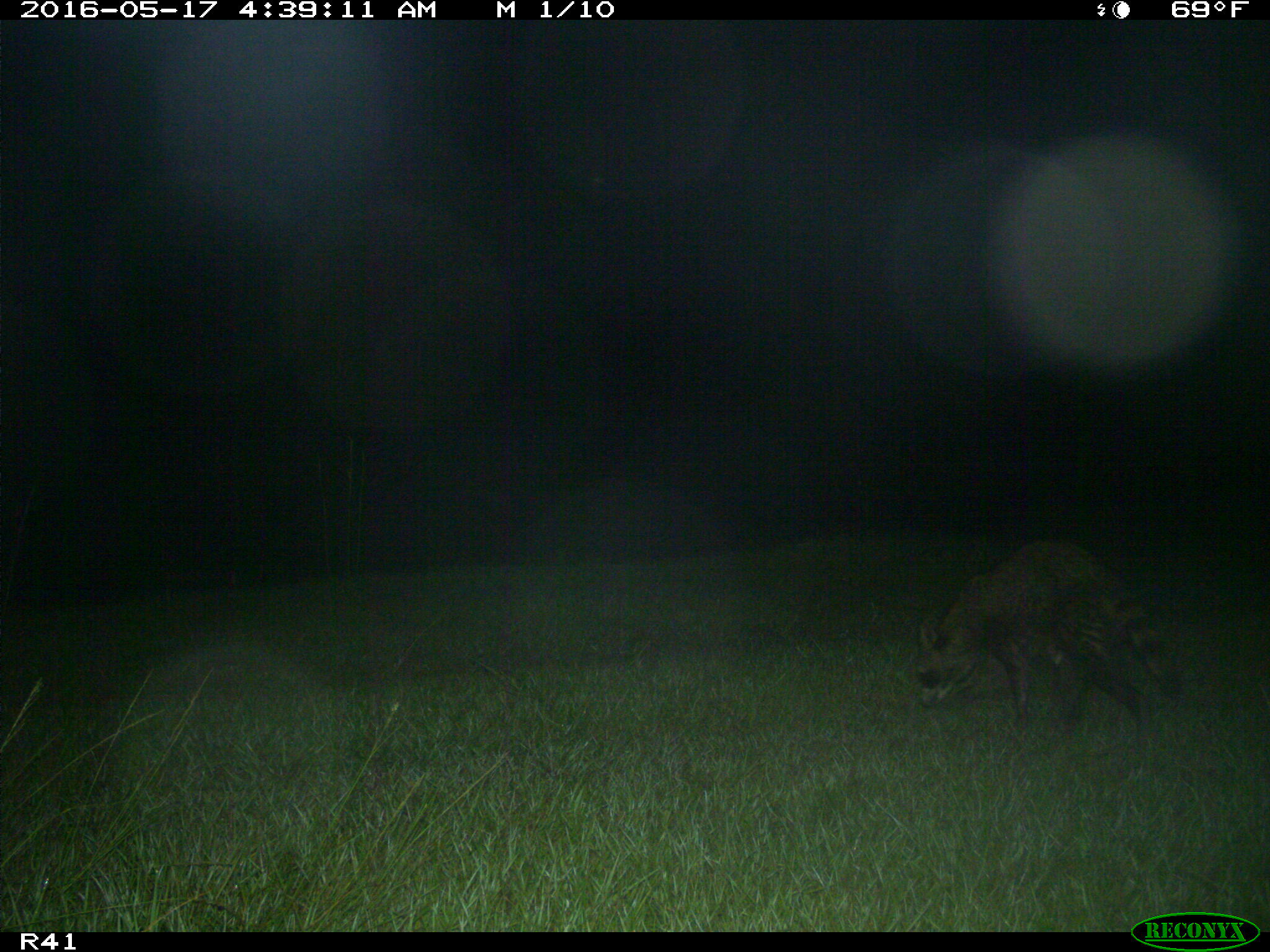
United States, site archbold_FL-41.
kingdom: Animalia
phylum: Chordata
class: Mammalia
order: Carnivora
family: Procyonidae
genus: Procyon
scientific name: Procyon lotor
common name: common raccoon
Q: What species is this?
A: Procyon lotor (common raccoon).